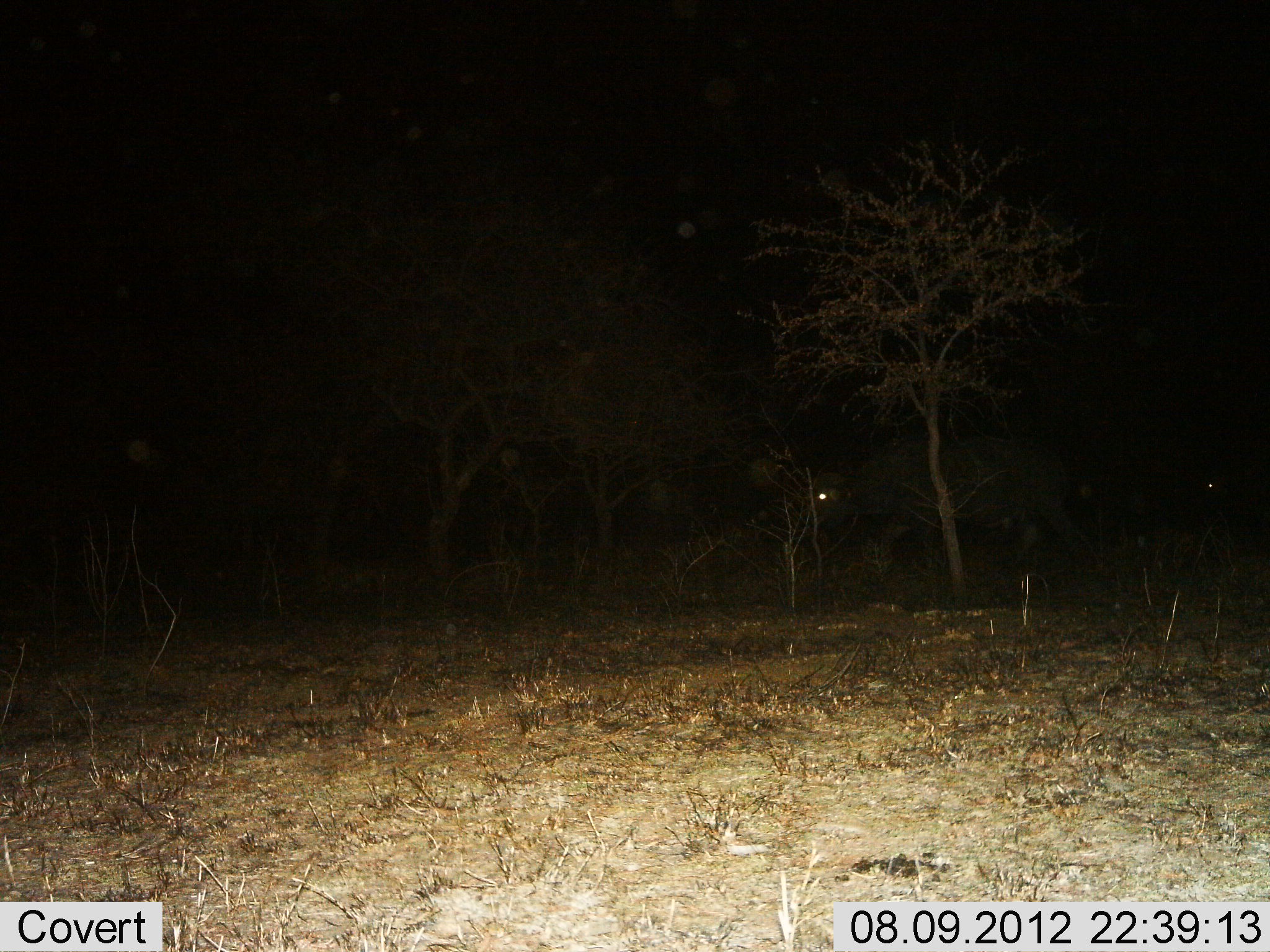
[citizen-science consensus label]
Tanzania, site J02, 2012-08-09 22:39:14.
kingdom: Animalia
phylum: Chordata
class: Mammalia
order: Artiodactyla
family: Bovidae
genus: Syncerus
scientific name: Syncerus caffer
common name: cape buffalo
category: buffalo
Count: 1.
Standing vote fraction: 25%.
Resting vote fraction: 0%.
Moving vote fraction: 75%.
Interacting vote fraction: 0%.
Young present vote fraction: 0%.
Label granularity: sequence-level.